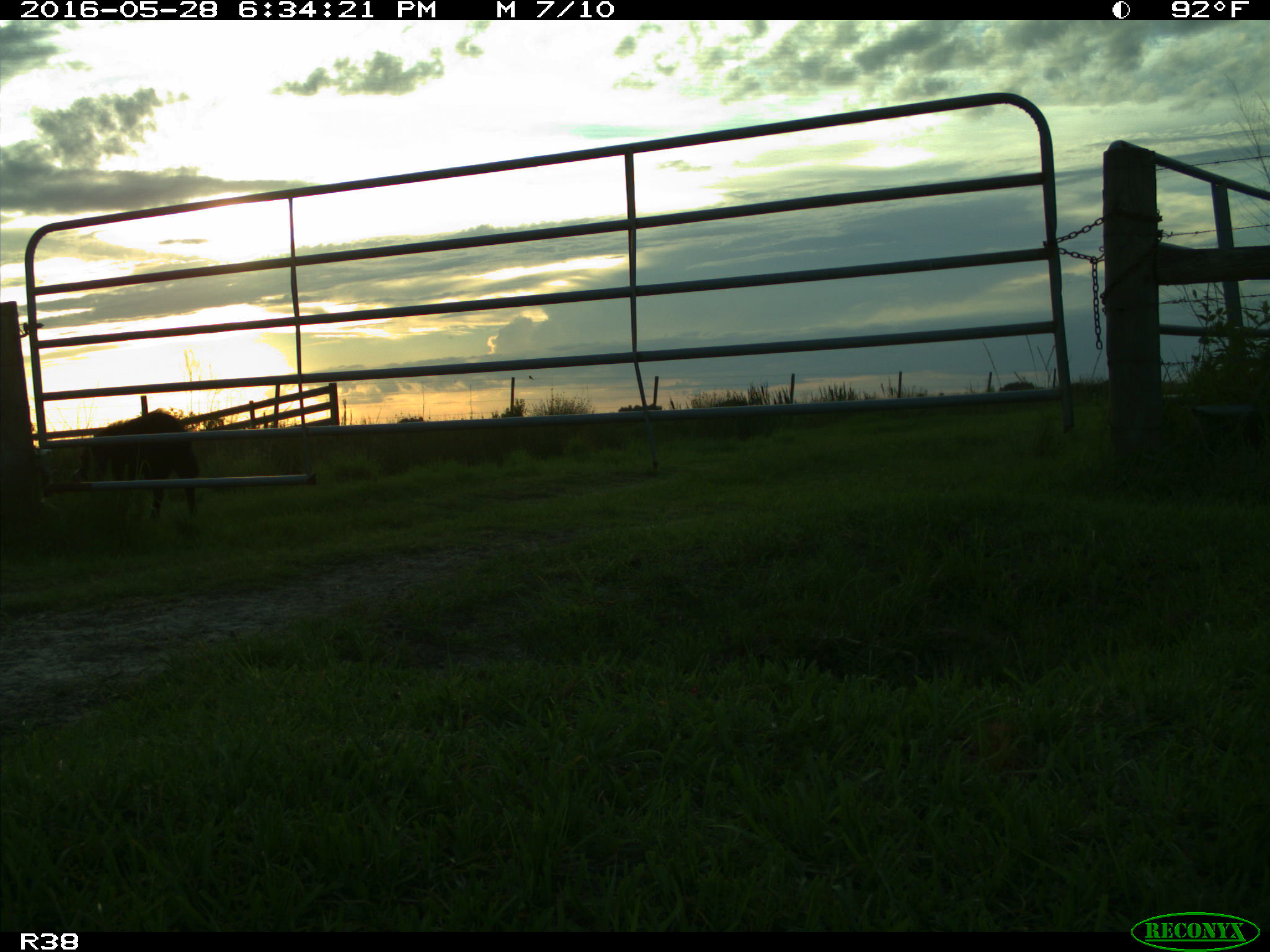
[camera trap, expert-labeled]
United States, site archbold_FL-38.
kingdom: Animalia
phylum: Chordata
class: Mammalia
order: Artiodactyla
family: Suidae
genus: Sus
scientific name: Sus scrofa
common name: wild boar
Sus scrofa (wild boar).